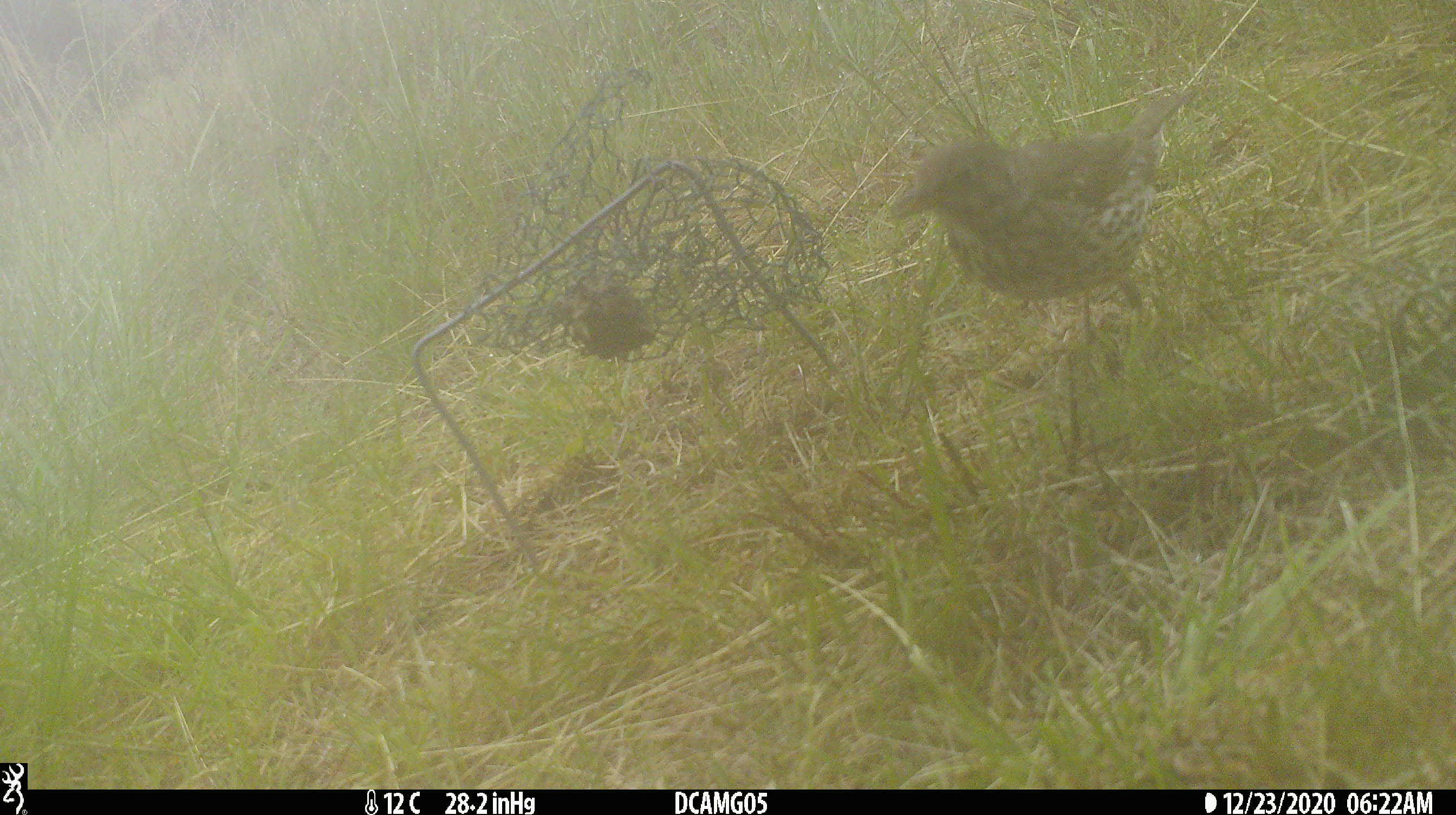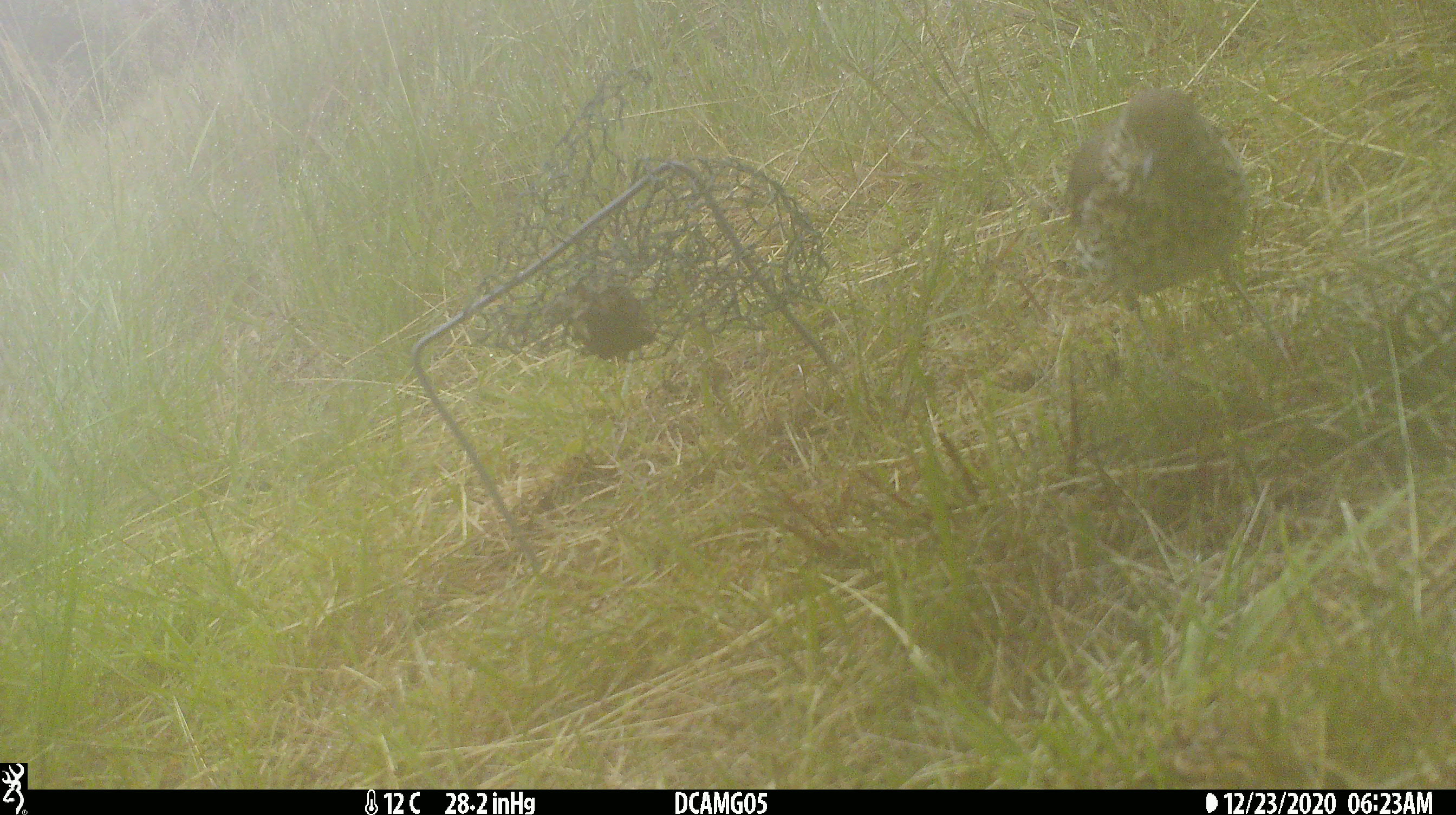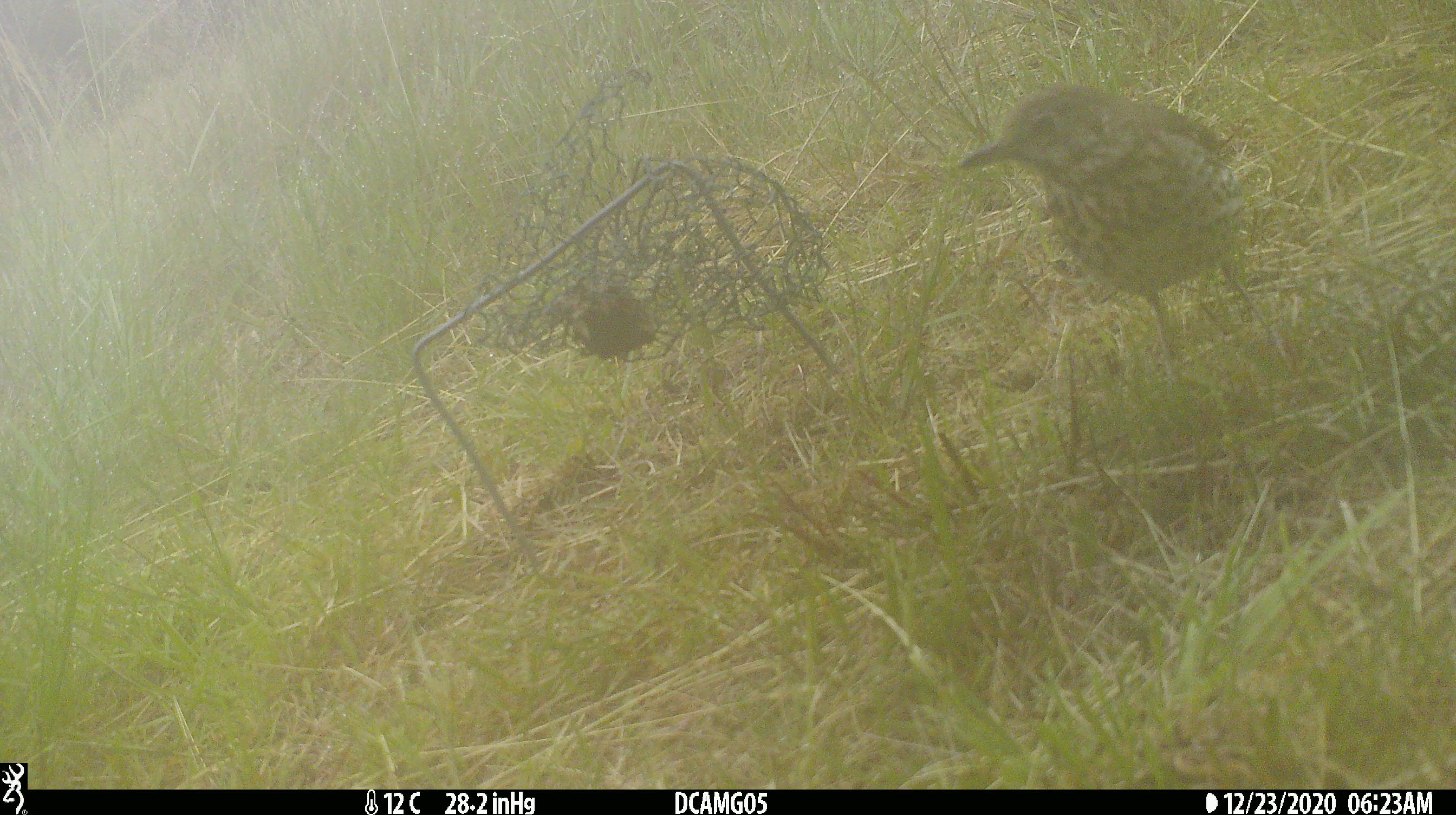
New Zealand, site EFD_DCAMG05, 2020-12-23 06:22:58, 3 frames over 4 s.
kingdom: Animalia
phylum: Chordata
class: Aves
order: Passeriformes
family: Turdidae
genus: Turdus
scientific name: Turdus philomelos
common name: song thrush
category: thrush